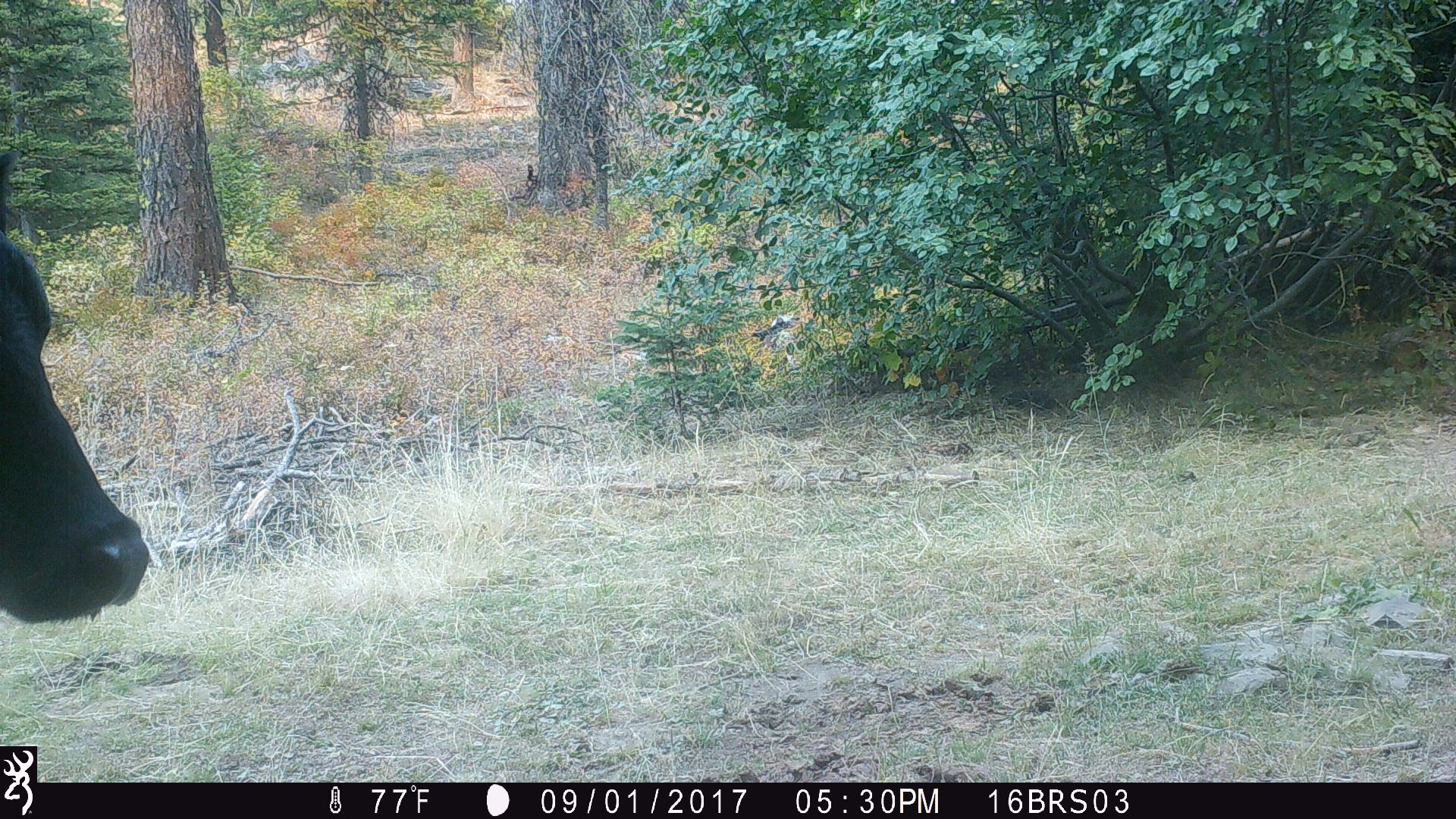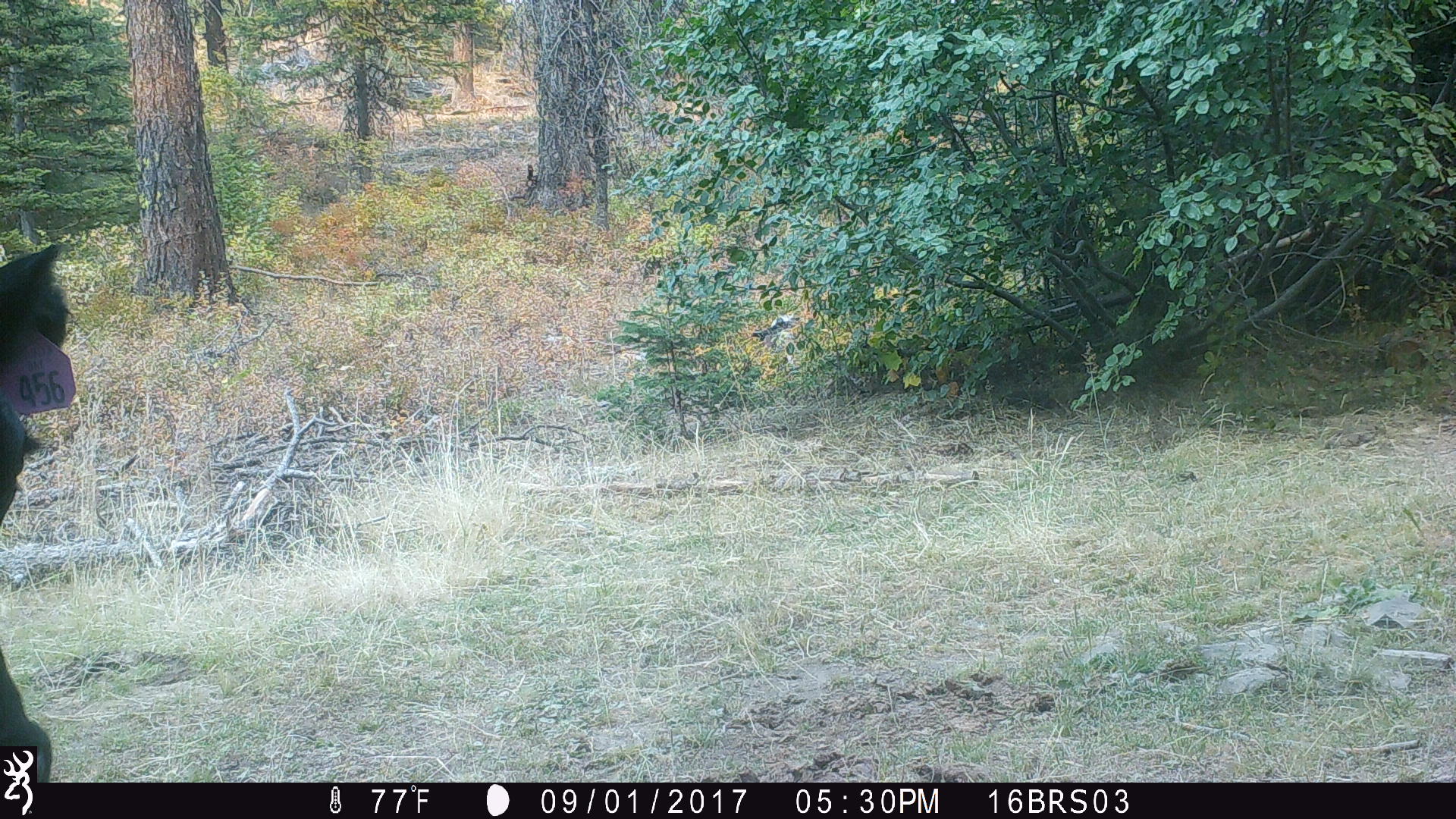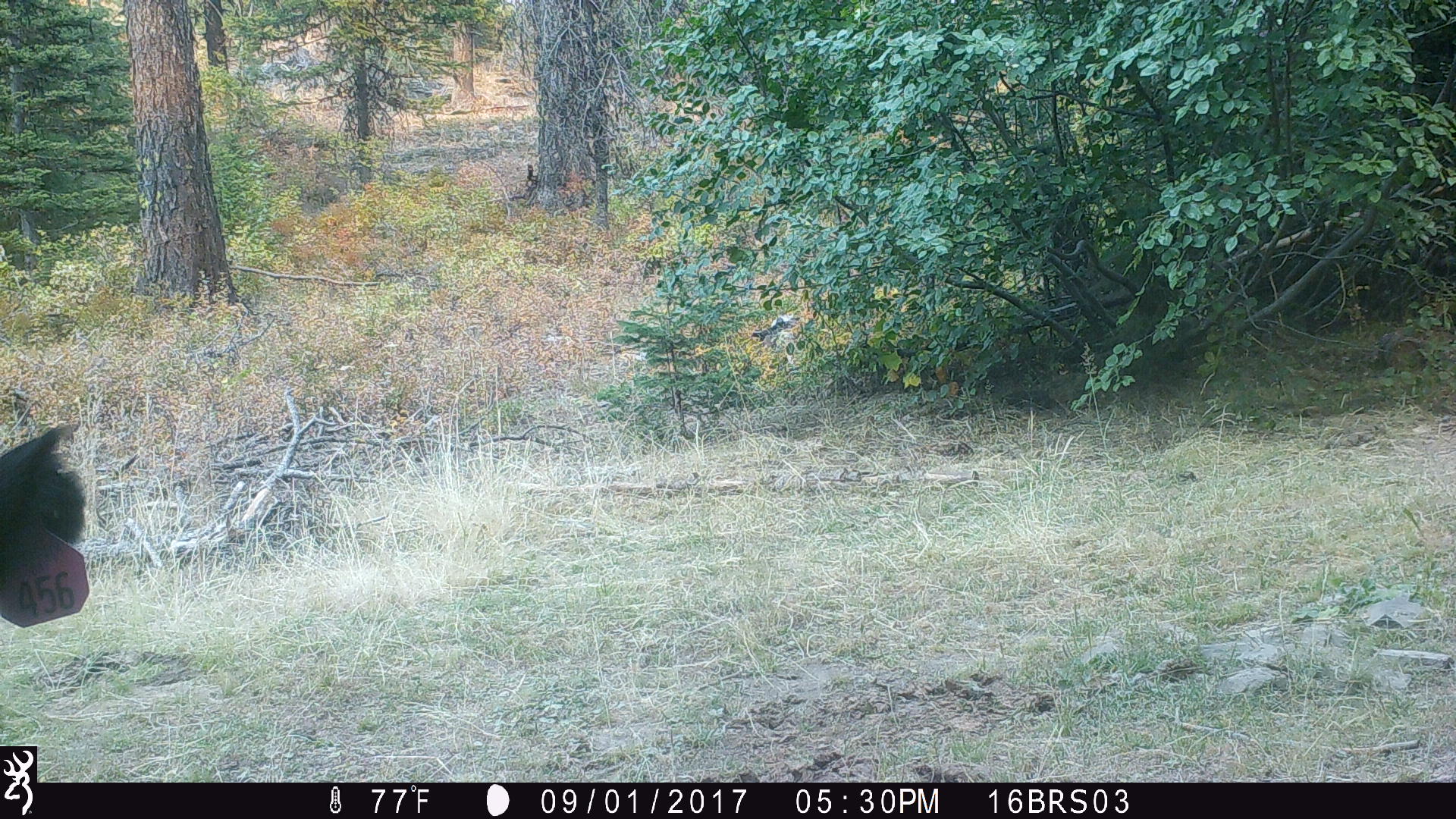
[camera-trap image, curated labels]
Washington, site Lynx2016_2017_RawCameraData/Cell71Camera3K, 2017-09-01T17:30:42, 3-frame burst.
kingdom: Animalia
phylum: Chordata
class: Mammalia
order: Artiodactyla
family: Bovidae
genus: Bos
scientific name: Bos taurus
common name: domestic cattle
Domestic cattle (Bos taurus). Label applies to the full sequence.